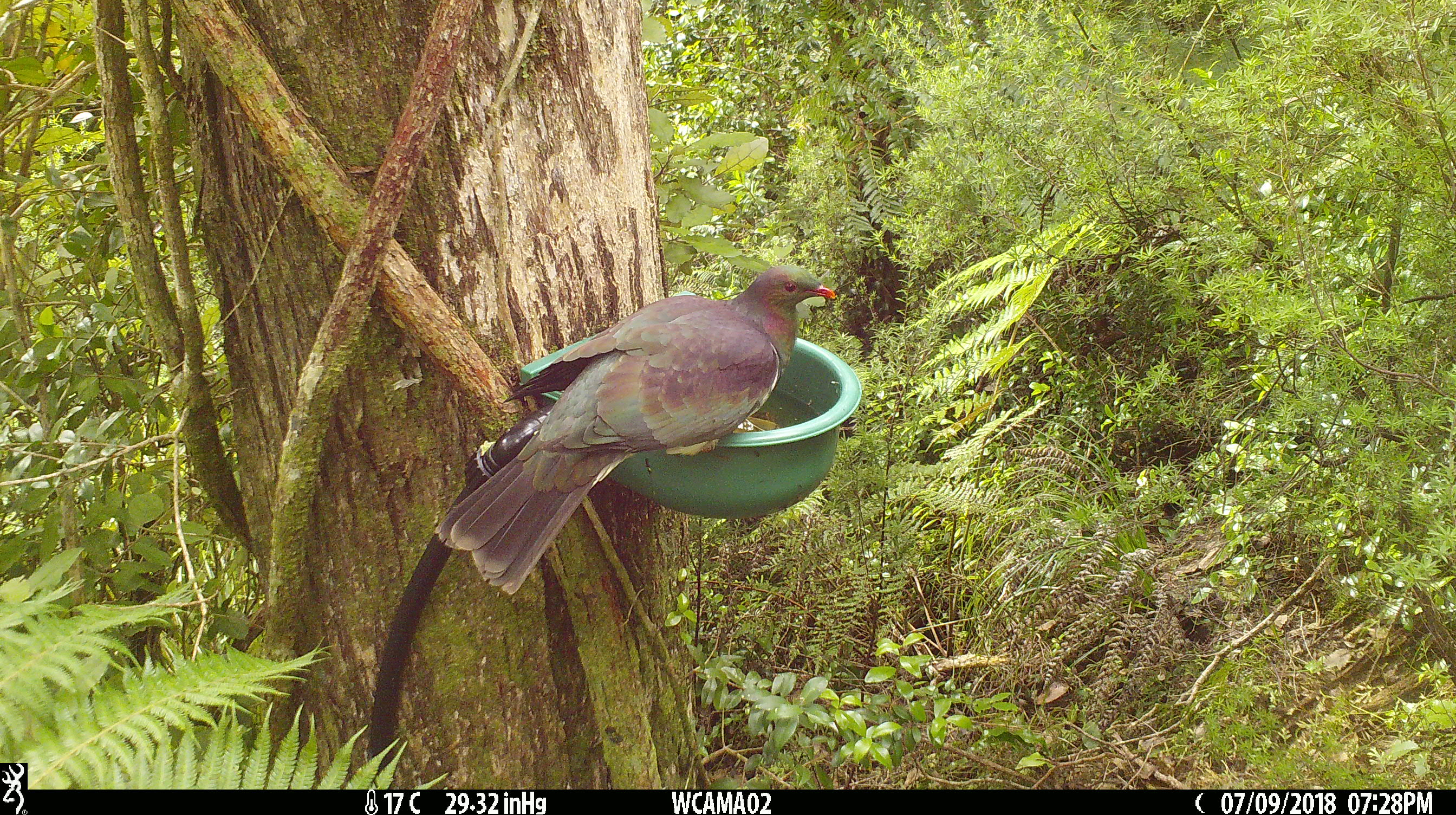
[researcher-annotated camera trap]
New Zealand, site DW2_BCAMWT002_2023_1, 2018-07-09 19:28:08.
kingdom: Animalia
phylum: Chordata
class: Aves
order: Columbiformes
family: Columbidae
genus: Hemiphaga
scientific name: Hemiphaga novaeseelandiae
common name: new zealand pigeon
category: kereru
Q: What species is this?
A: Kereru (new zealand pigeon) (Hemiphaga novaeseelandiae).